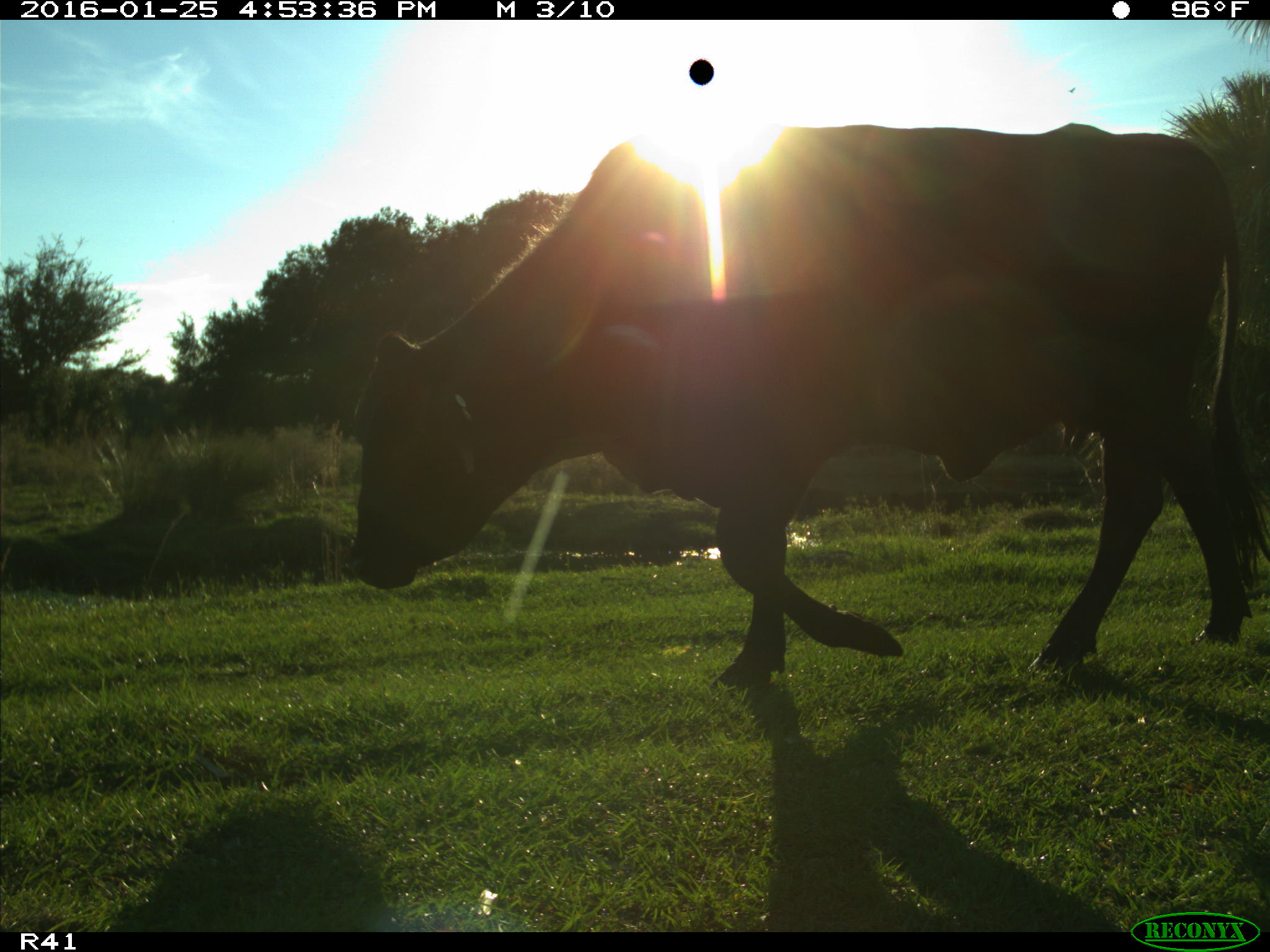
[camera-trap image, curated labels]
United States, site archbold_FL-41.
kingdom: Animalia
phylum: Chordata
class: Mammalia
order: Artiodactyla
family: Bovidae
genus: Bos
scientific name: Bos taurus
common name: domestic cow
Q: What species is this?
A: Bos taurus (domestic cow).